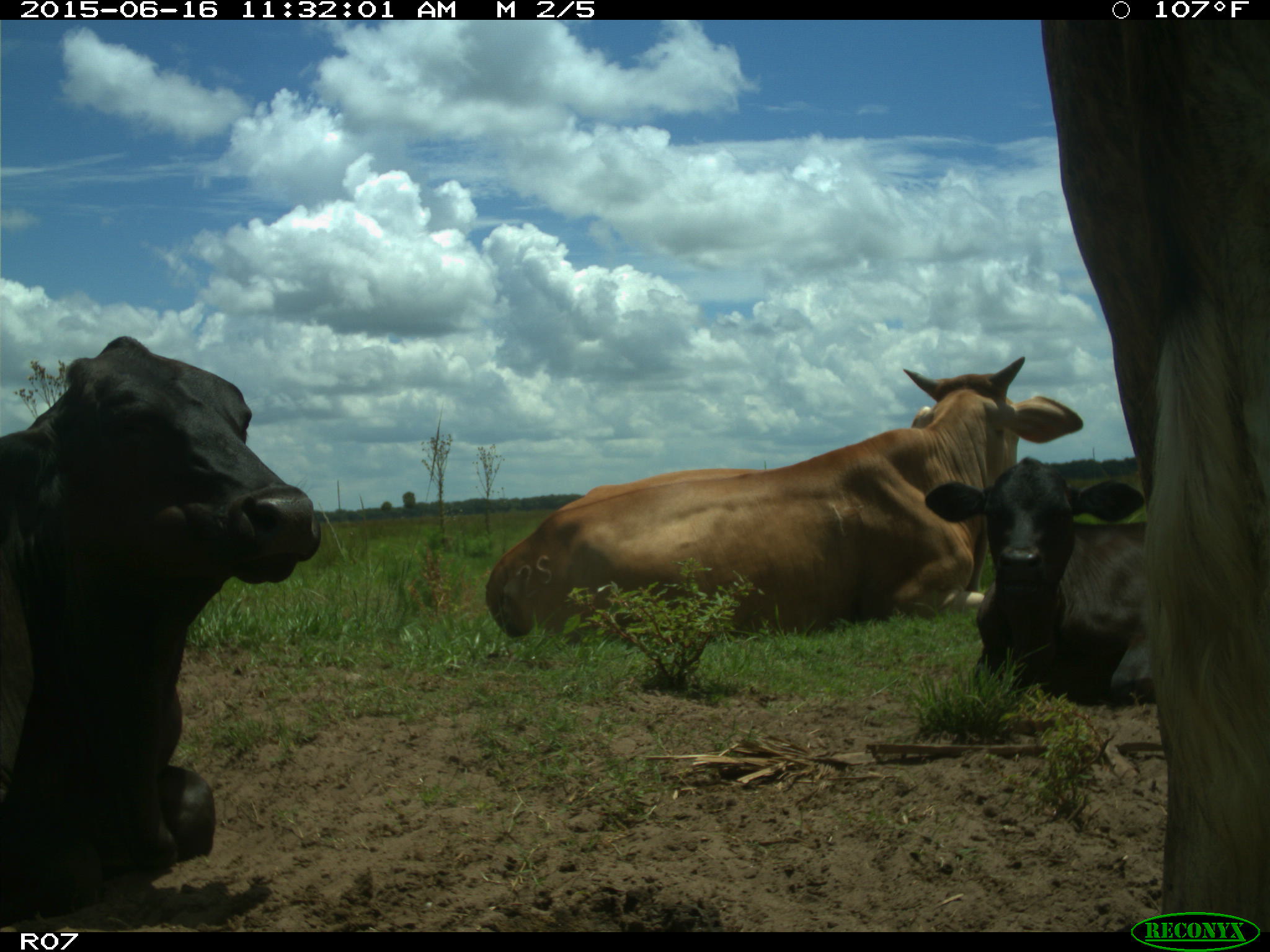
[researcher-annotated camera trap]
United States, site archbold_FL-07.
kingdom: Animalia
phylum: Chordata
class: Mammalia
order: Artiodactyla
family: Bovidae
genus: Bos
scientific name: Bos taurus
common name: domestic cow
Bos taurus (domestic cow).